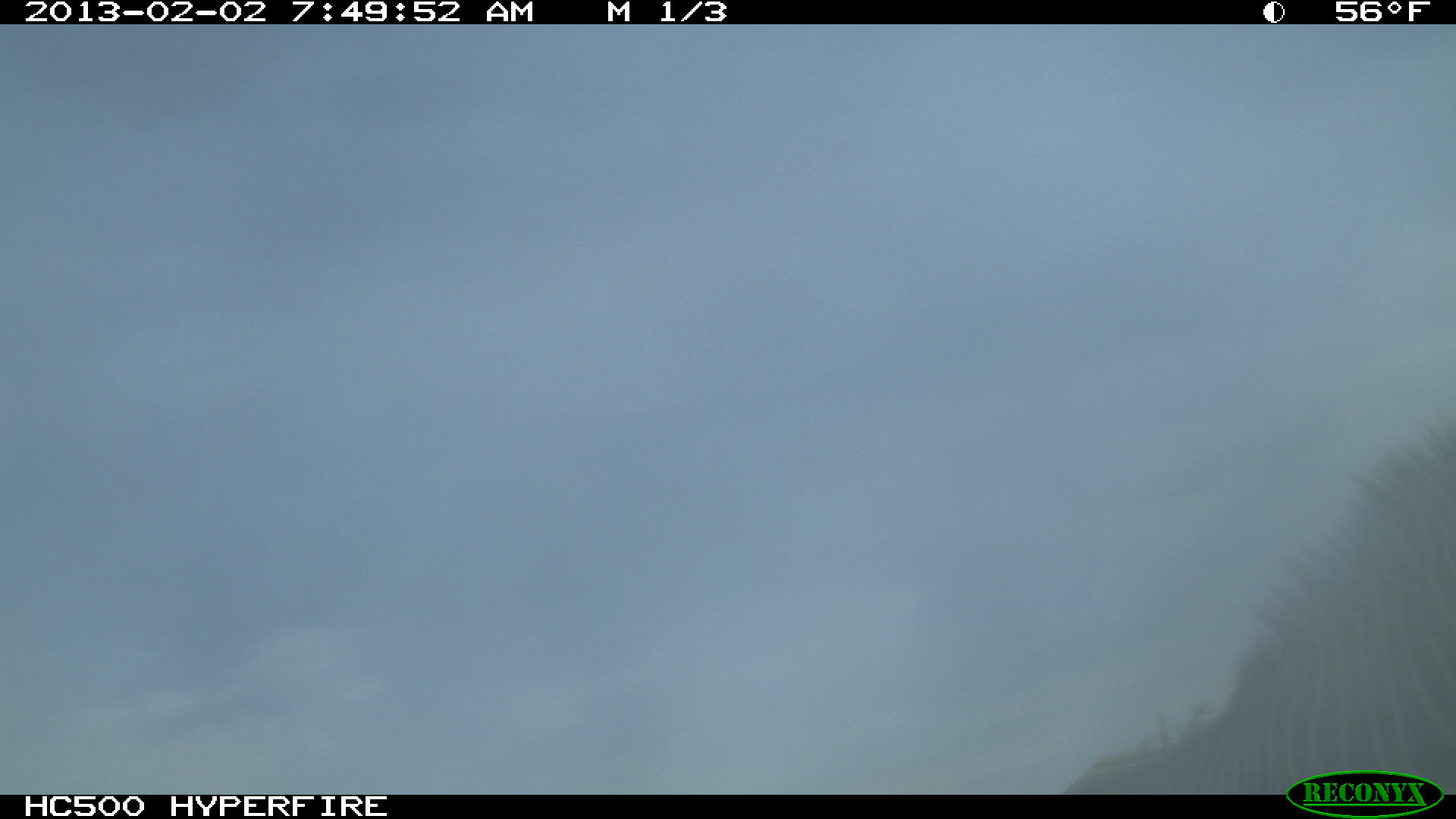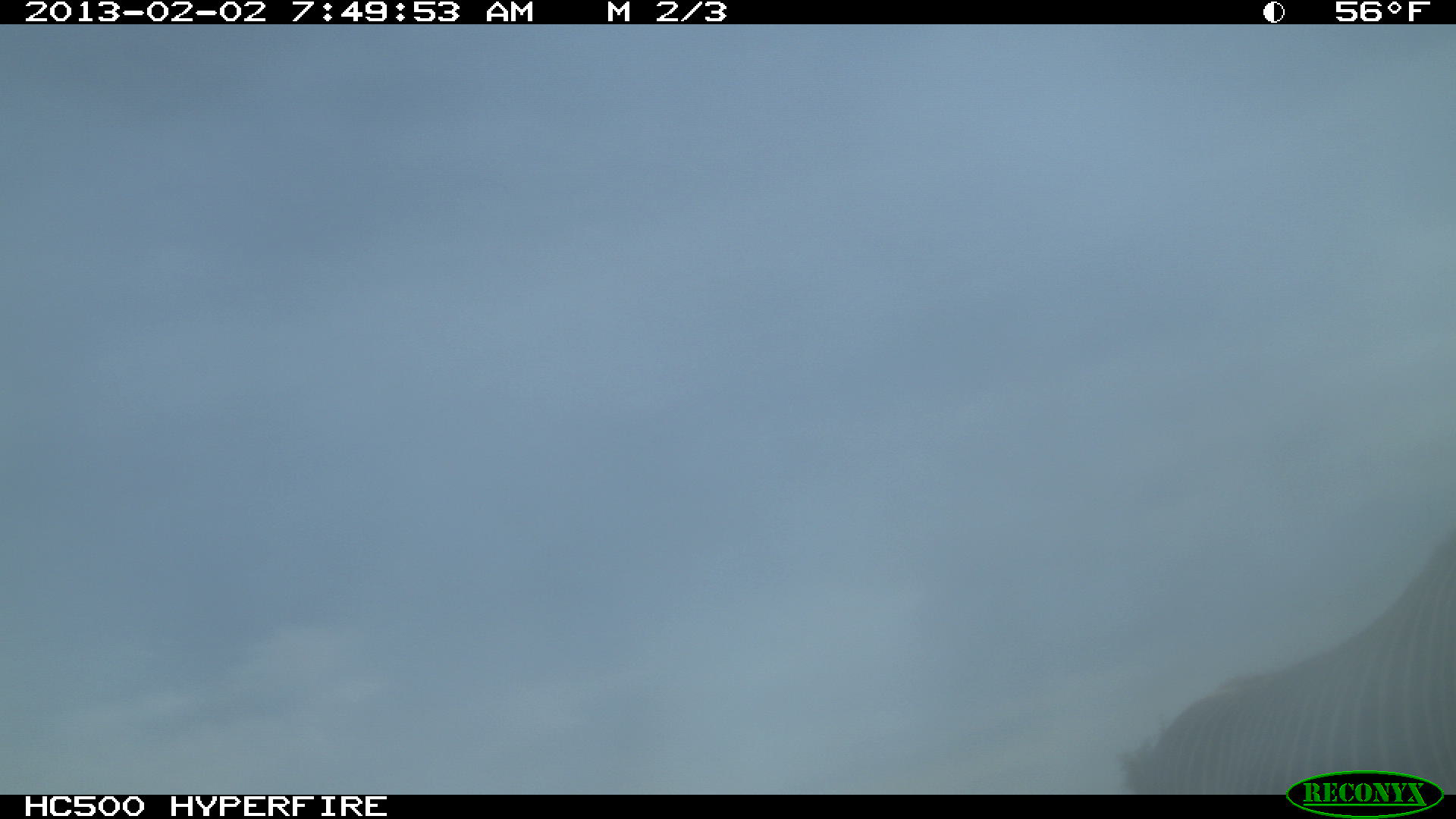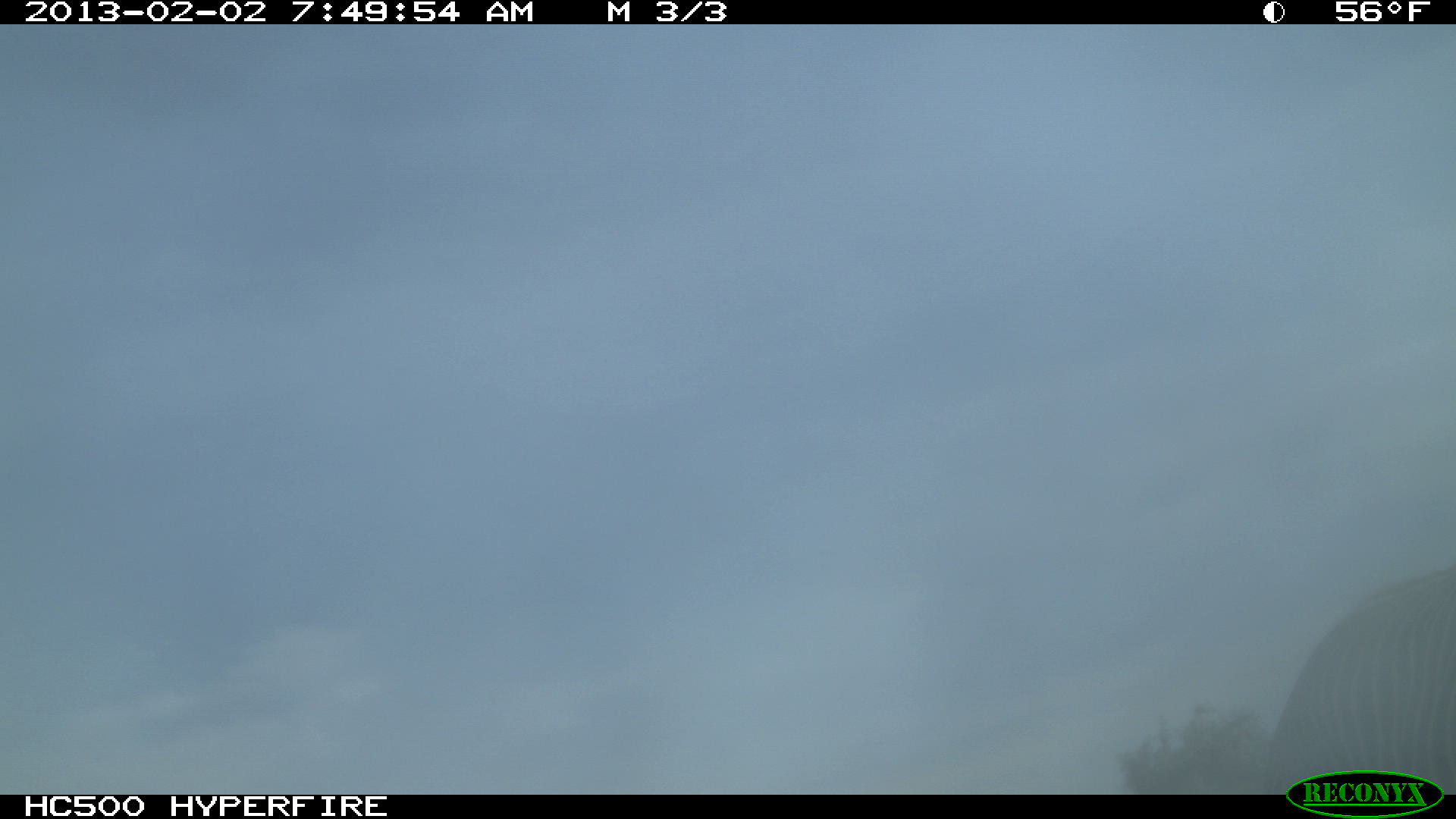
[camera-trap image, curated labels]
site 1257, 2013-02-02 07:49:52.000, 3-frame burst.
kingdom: Animalia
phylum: Chordata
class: Mammalia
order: Perissodactyla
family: Equidae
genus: Equus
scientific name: Equus grevyi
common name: grévy's zebra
Equus grevyi (grévy's zebra), count 1.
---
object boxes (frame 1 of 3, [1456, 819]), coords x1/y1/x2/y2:
equus grevyi: 1068/408/1456/794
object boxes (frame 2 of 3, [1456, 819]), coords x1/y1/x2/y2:
equus grevyi: 1121/522/1456/794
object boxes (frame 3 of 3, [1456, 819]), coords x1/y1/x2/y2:
equus grevyi: 1267/560/1456/788